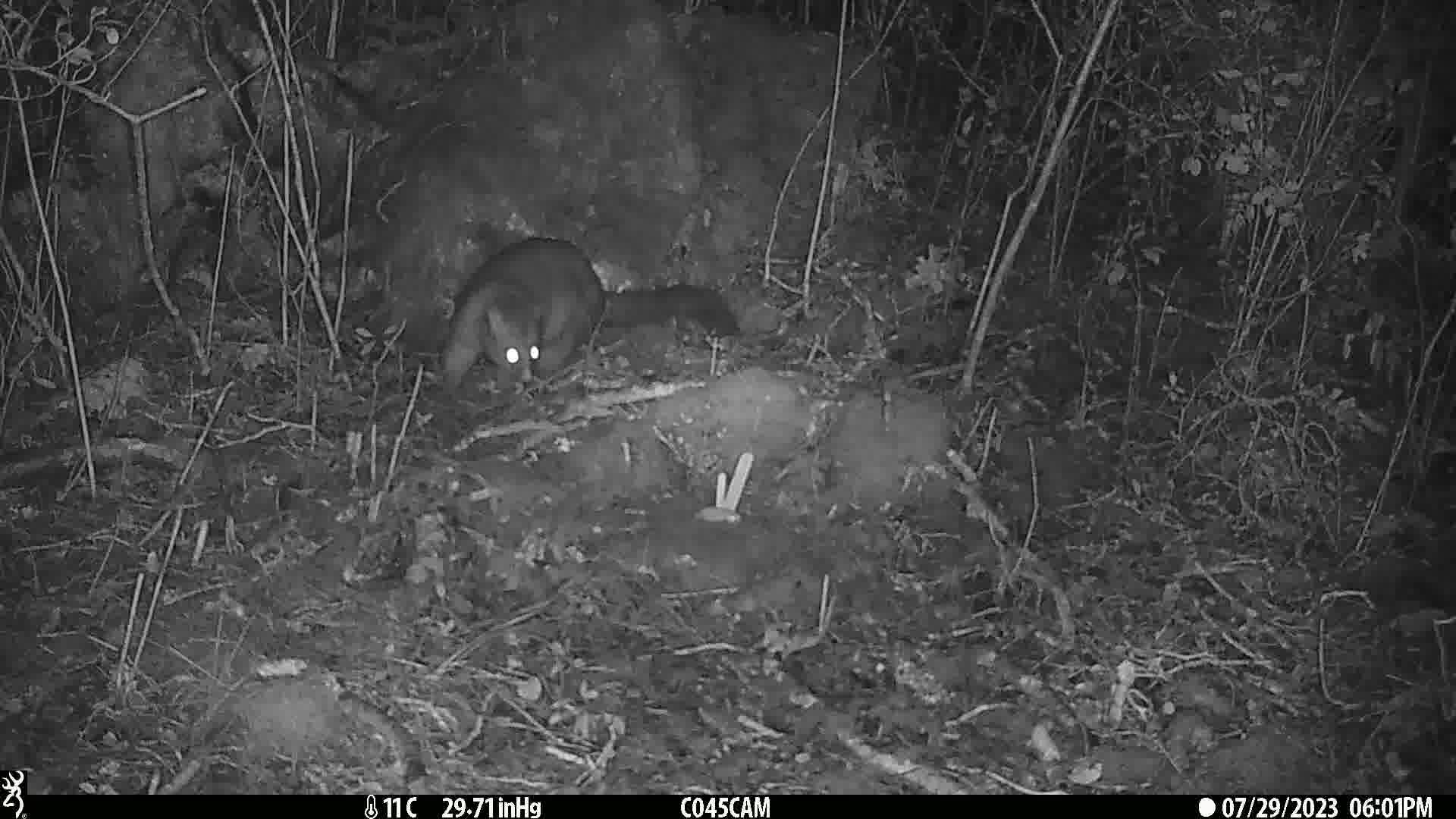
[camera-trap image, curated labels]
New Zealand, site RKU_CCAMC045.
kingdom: Animalia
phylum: Chordata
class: Mammalia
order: Diprotodontia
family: Phalangeridae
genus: Trichosurus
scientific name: Trichosurus vulpecula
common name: common brushtail possum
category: possum